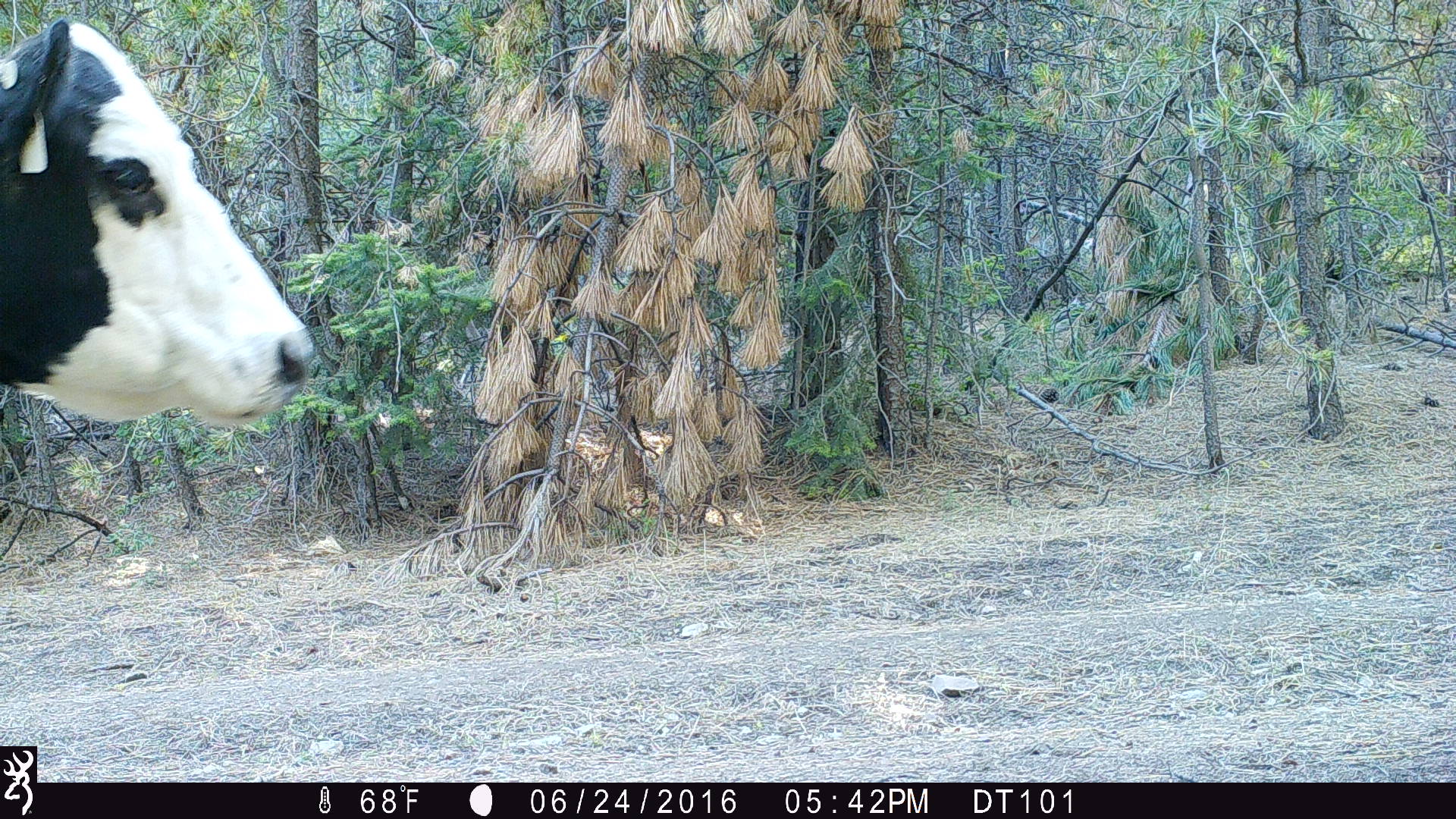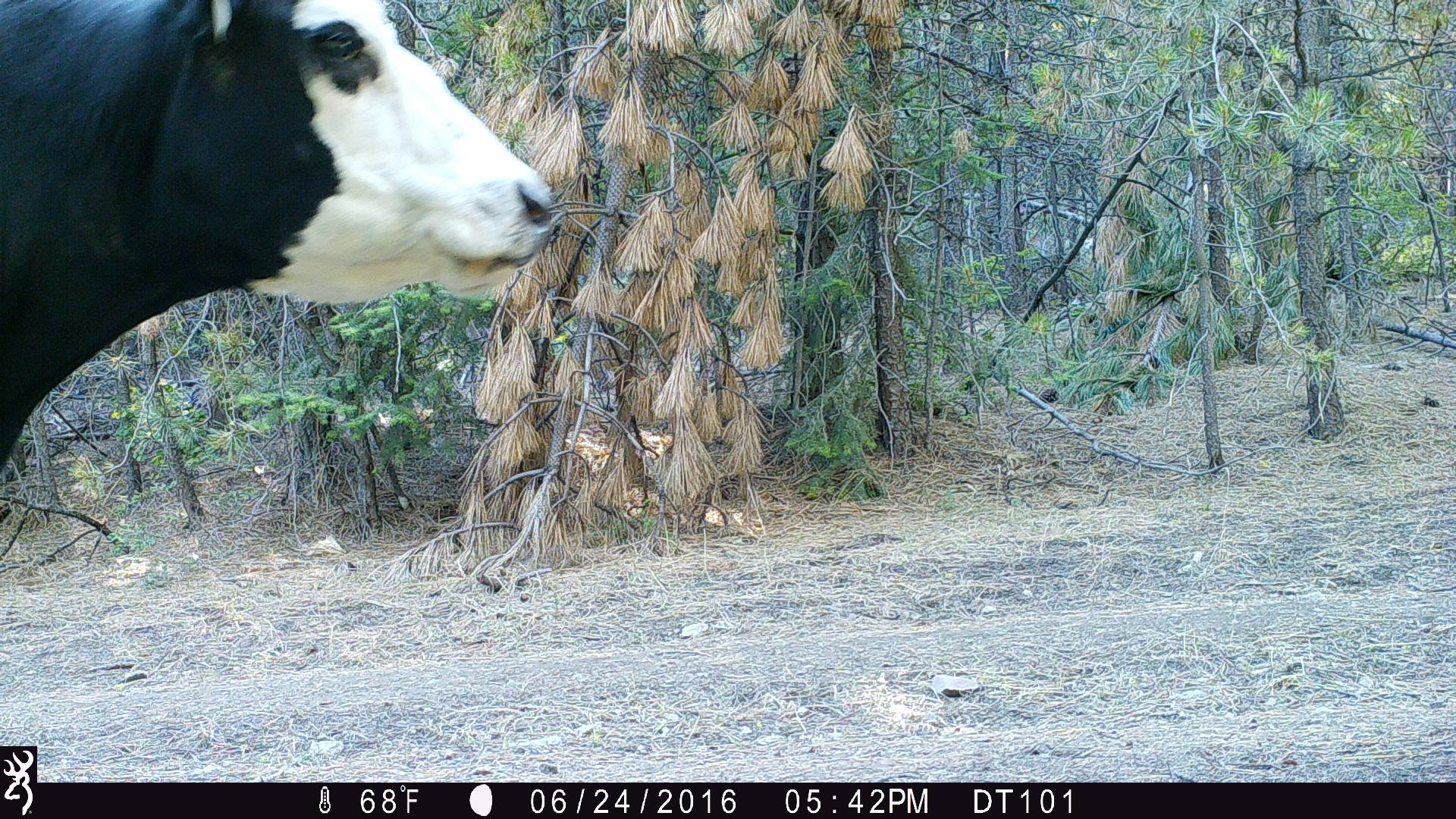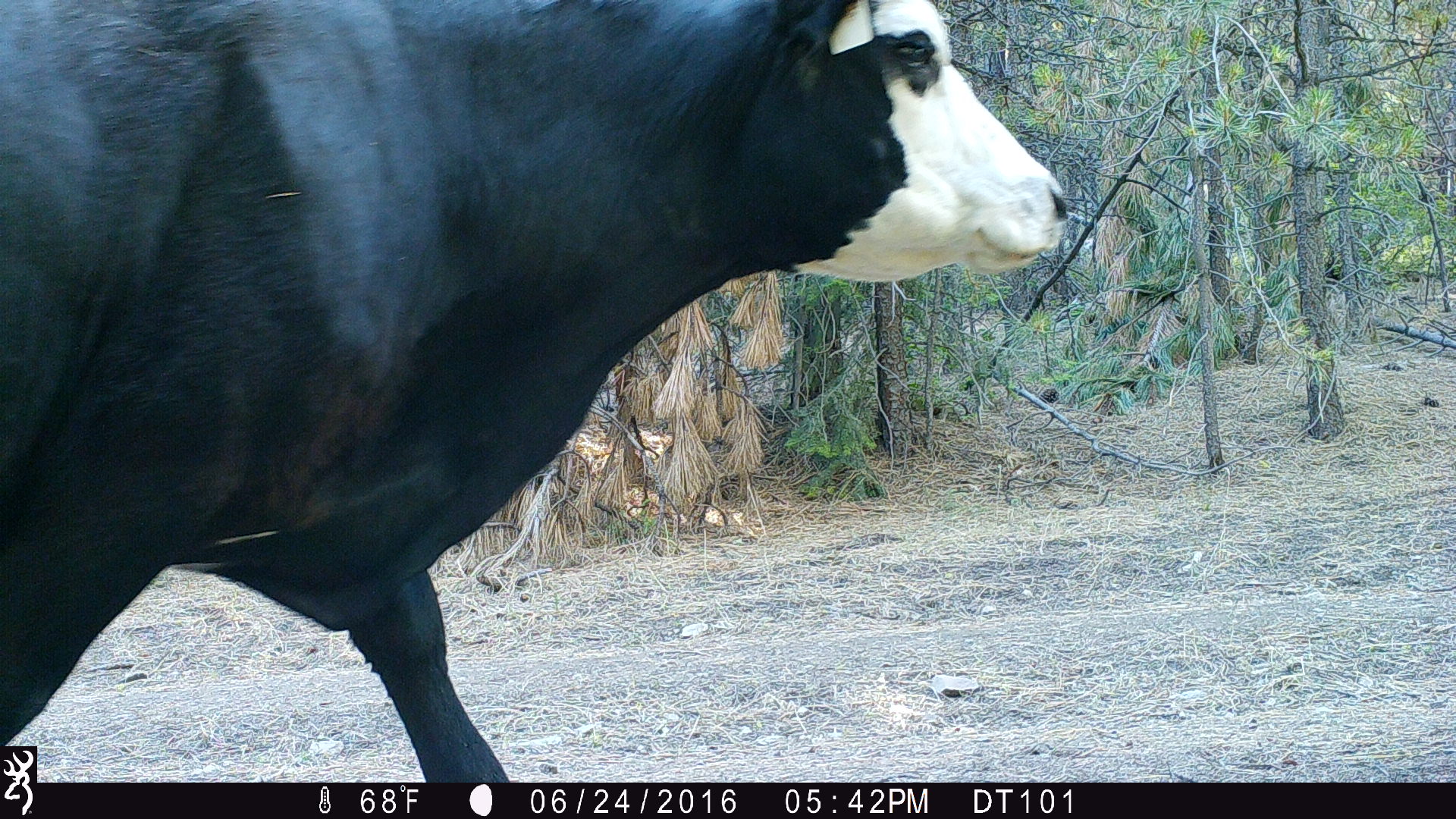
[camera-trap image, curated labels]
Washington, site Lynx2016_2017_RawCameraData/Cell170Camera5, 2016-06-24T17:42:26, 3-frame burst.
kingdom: Animalia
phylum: Chordata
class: Mammalia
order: Artiodactyla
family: Bovidae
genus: Bos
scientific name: Bos taurus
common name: domestic cattle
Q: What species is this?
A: Domestic cattle (Bos taurus).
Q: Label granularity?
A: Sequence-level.